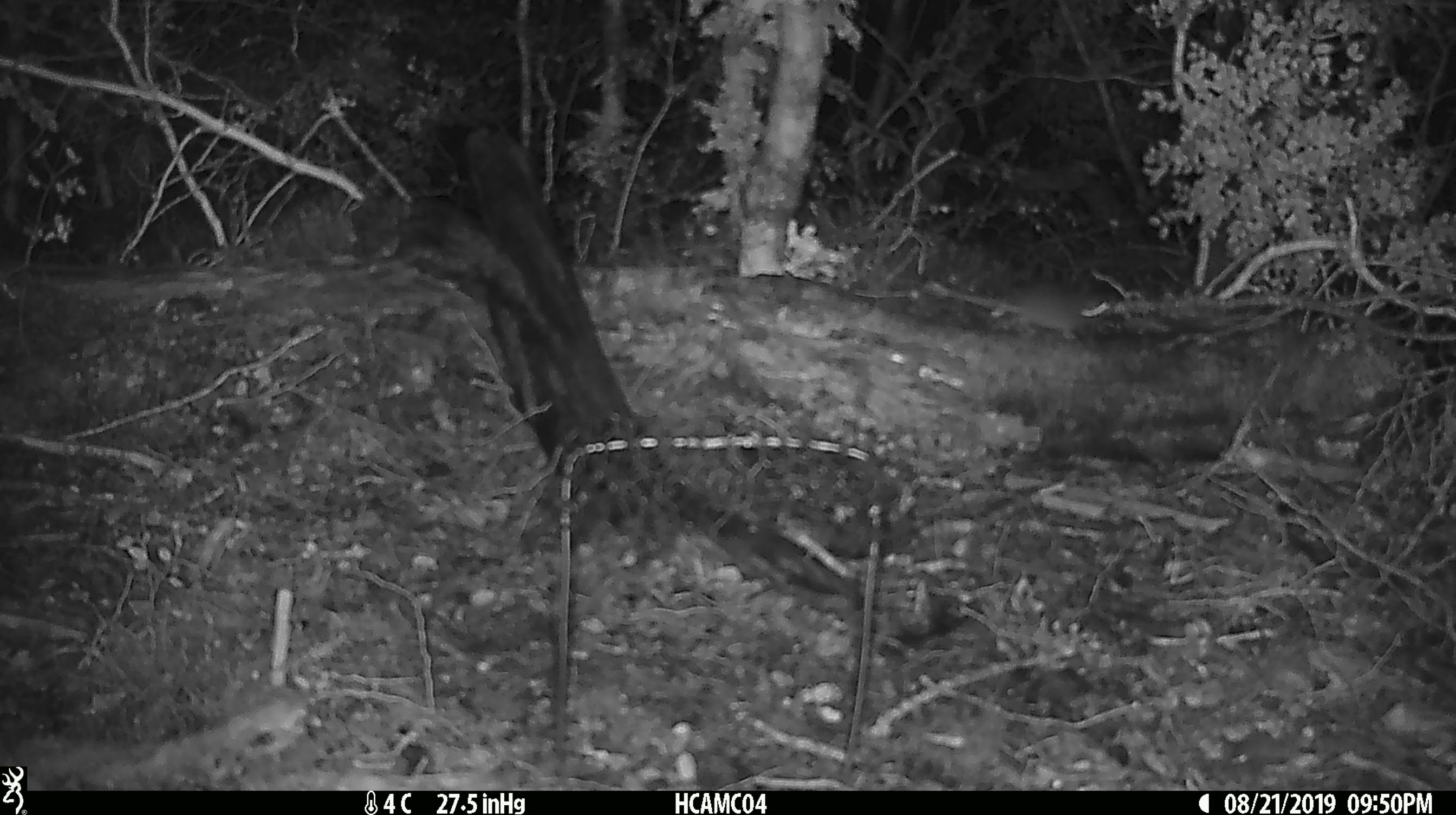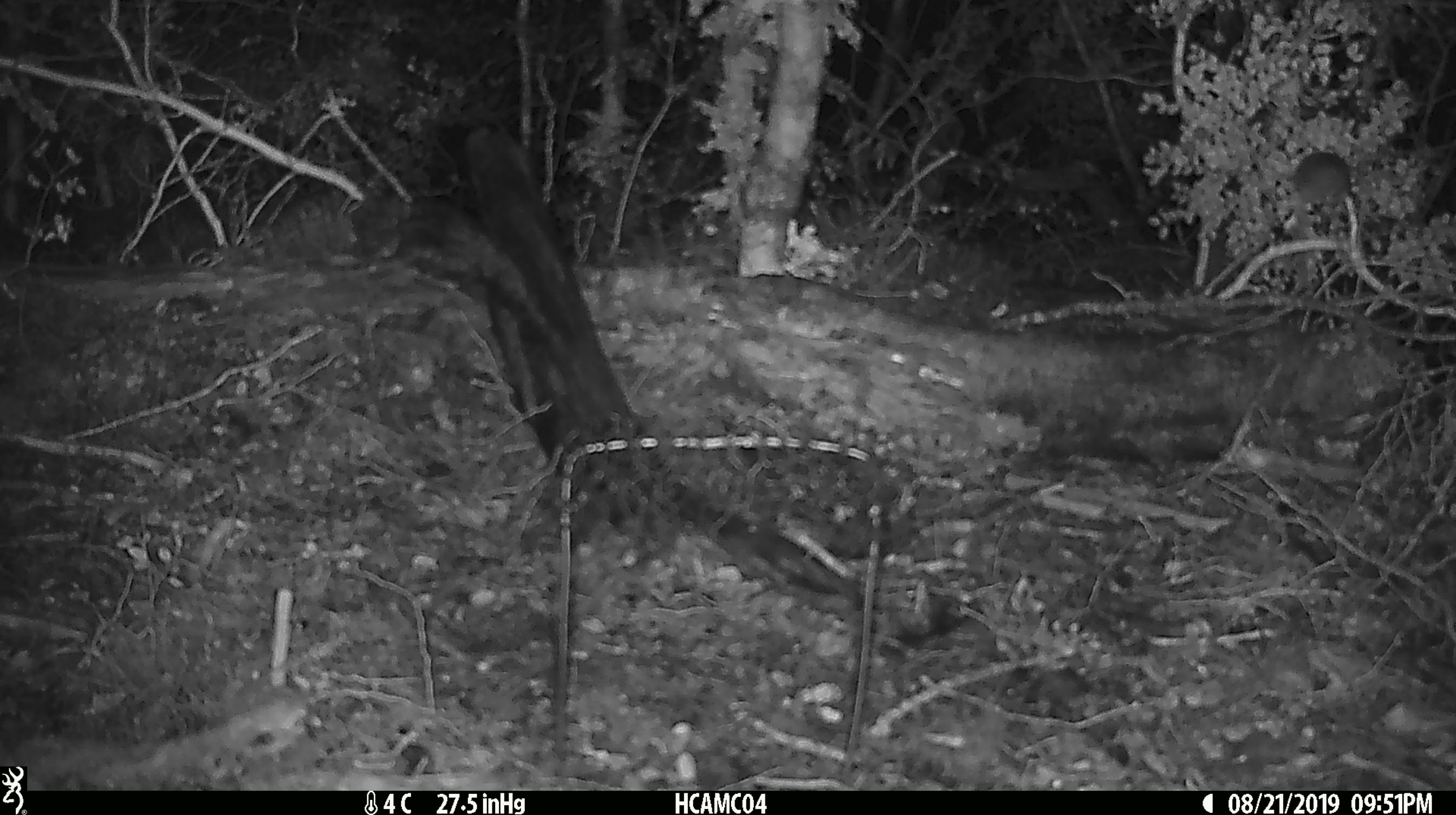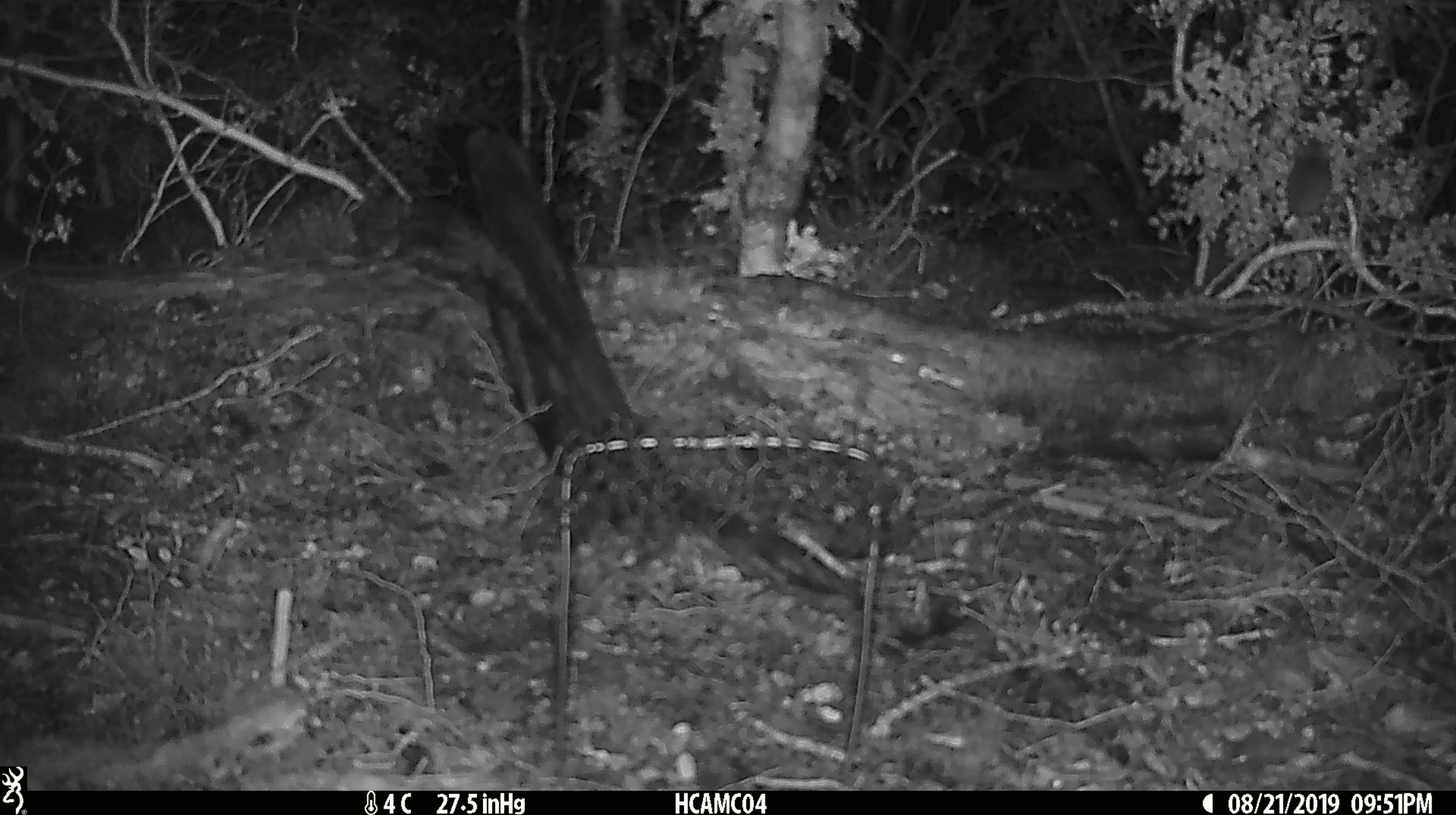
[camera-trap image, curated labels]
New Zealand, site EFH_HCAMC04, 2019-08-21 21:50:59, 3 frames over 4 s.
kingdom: Animalia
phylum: Chordata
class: Mammalia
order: Rodentia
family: Muridae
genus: Mus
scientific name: Mus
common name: mouse